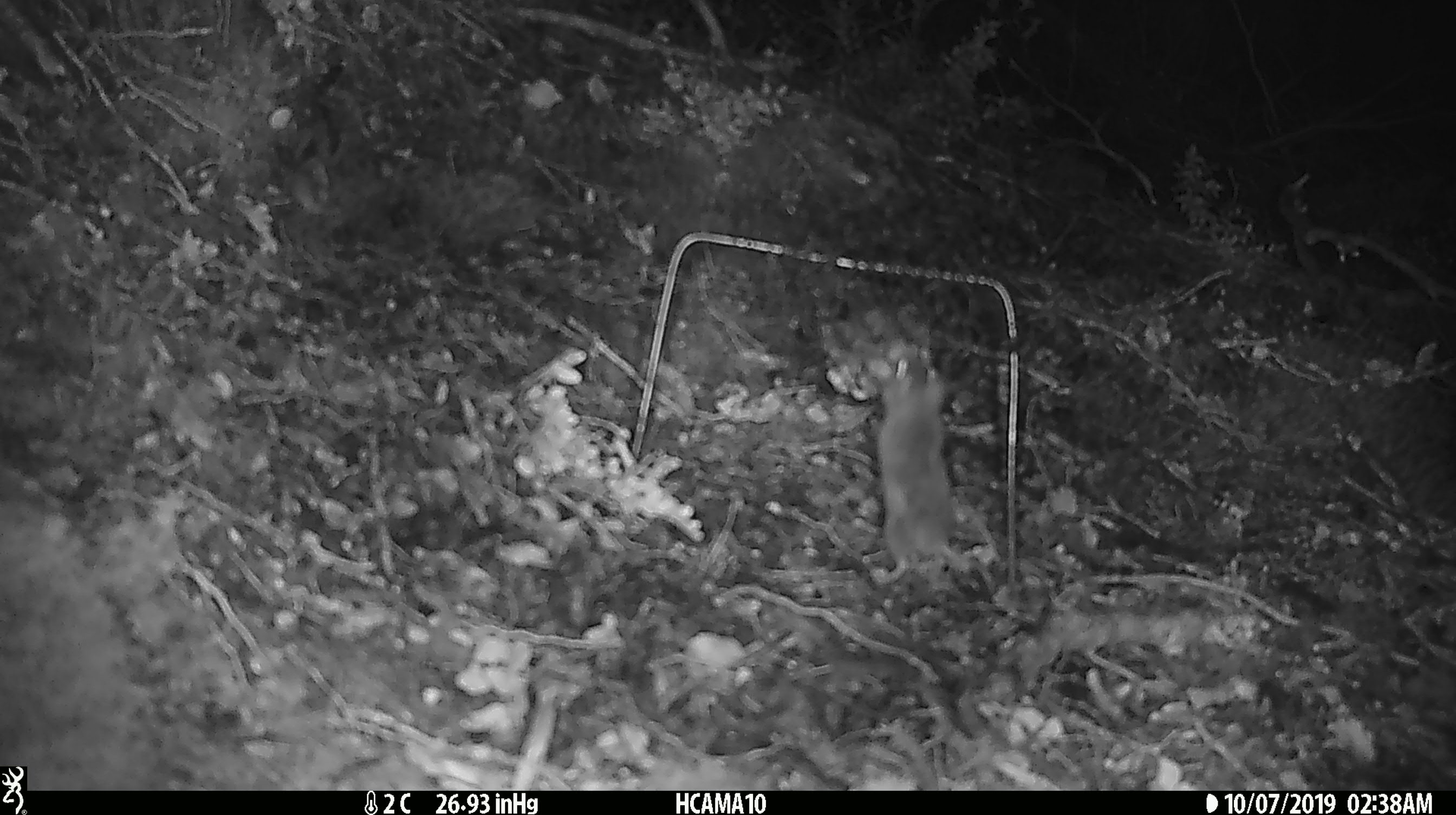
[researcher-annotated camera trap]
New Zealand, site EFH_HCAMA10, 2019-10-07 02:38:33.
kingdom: Animalia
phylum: Chordata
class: Mammalia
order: Rodentia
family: Muridae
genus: Mus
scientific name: Mus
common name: mouse